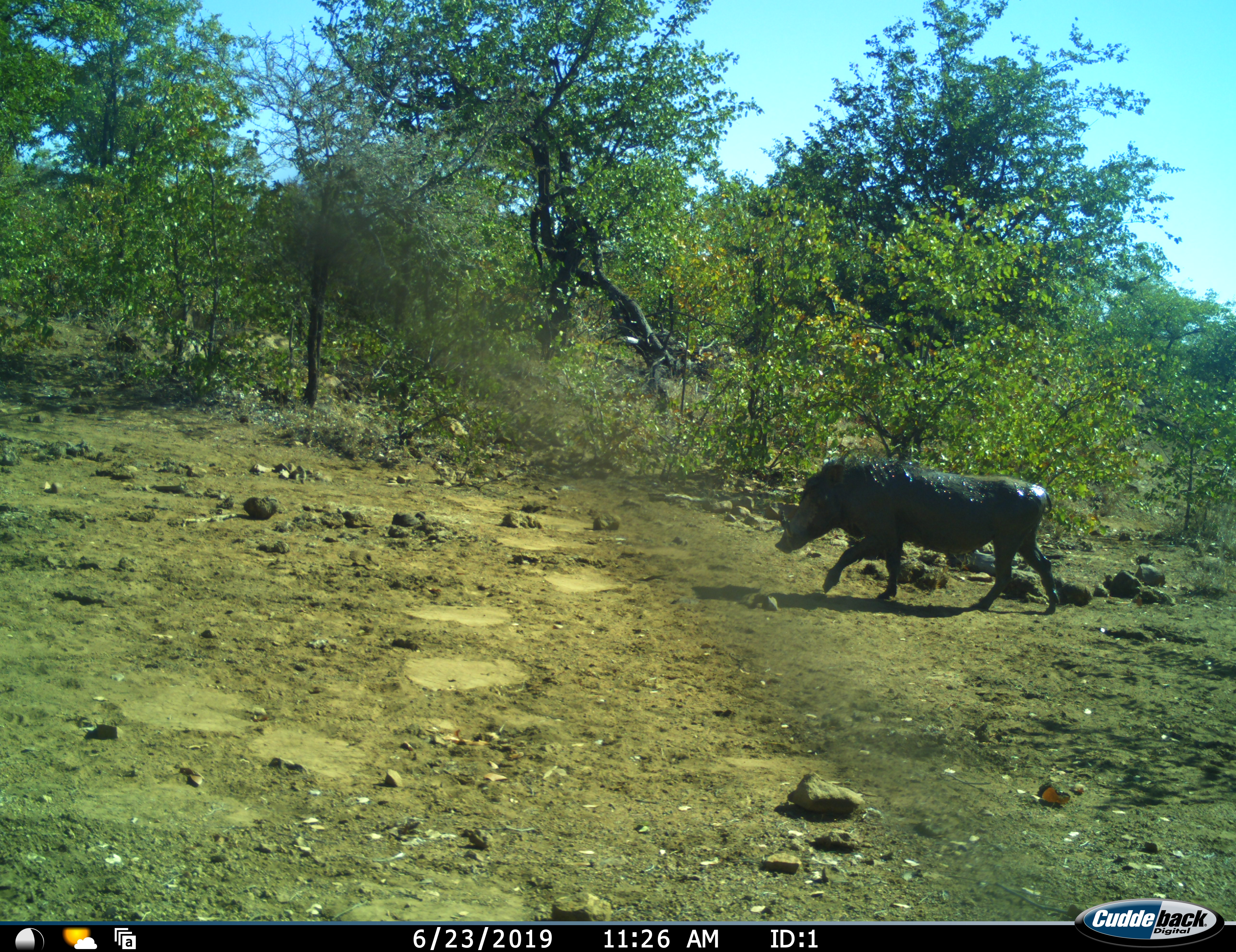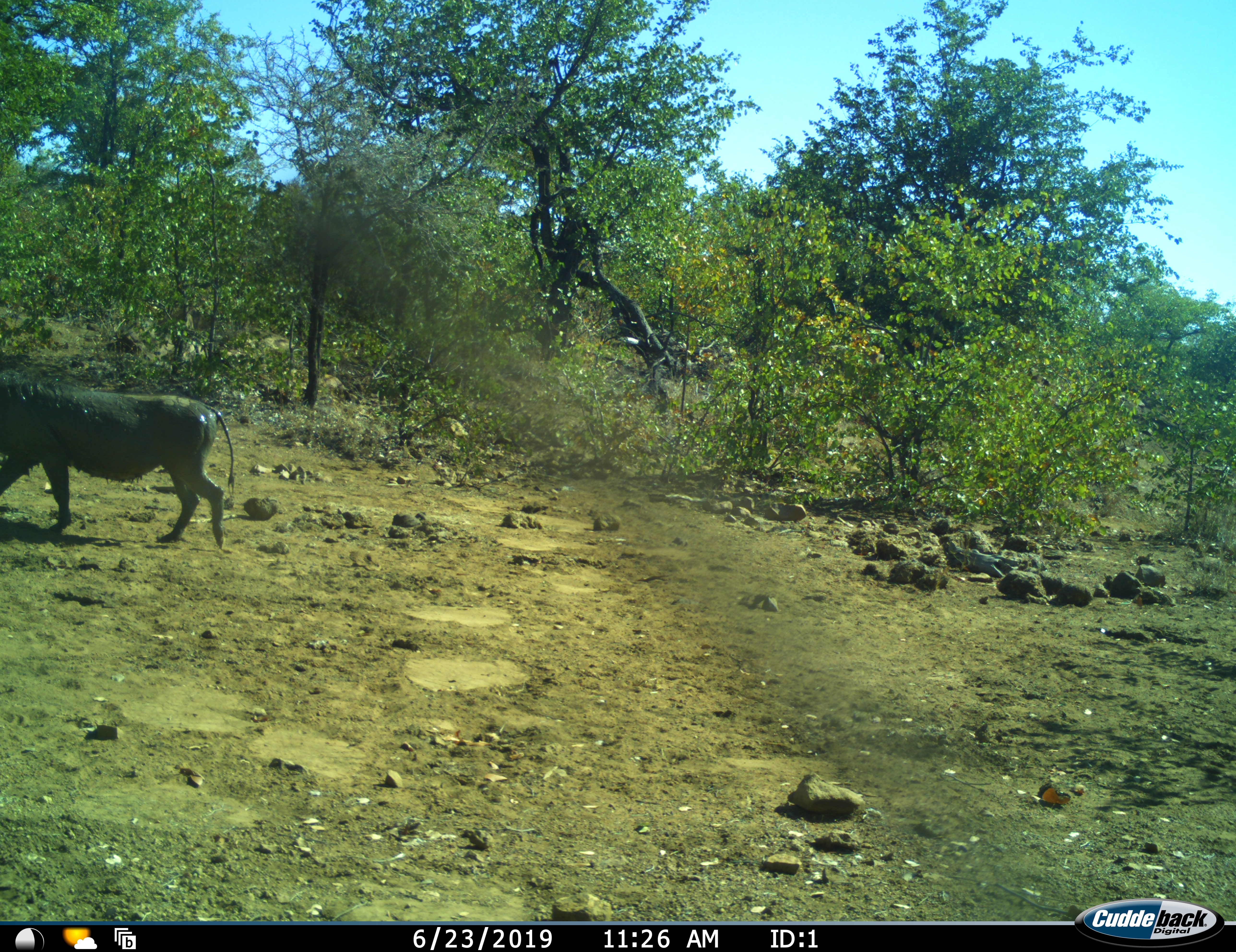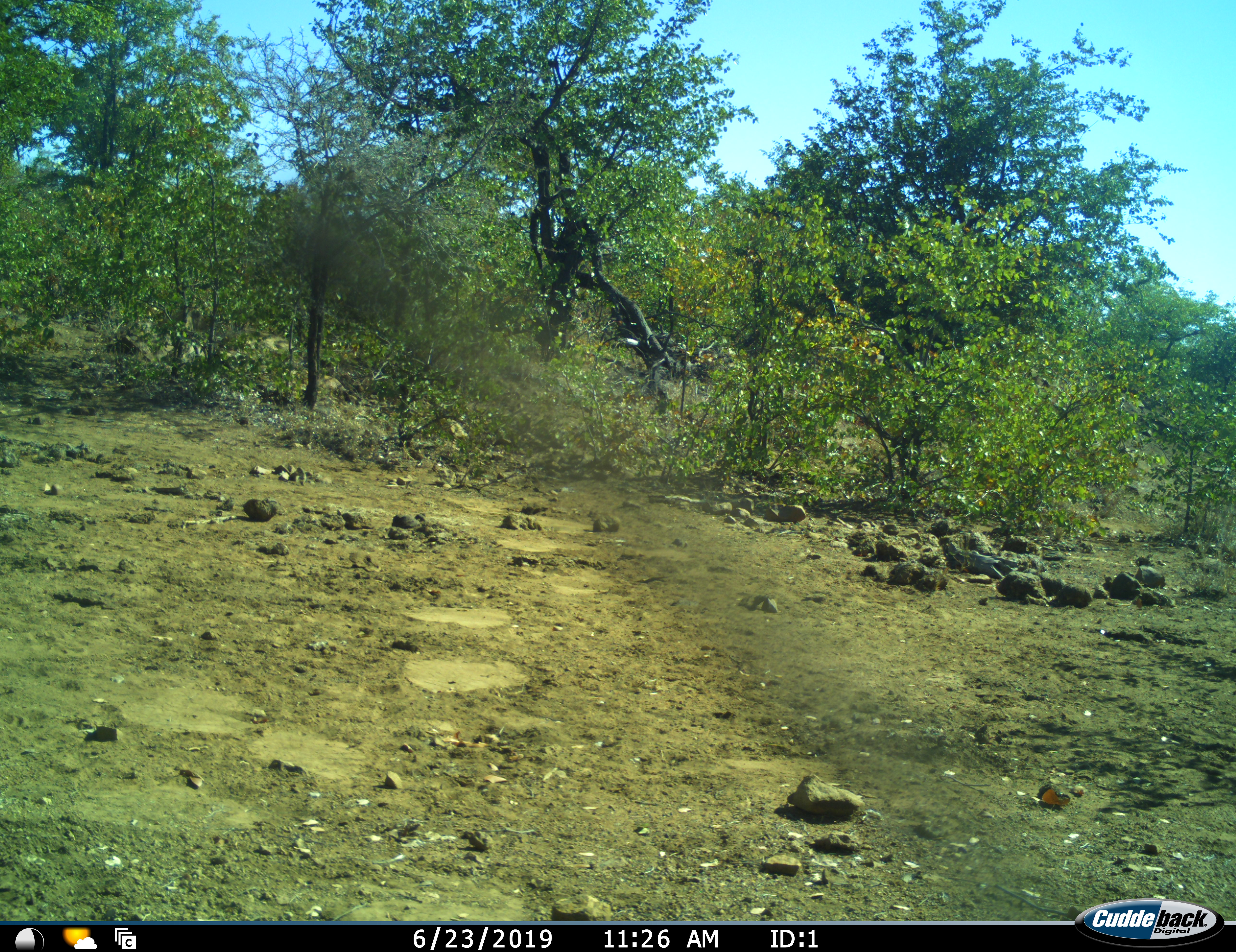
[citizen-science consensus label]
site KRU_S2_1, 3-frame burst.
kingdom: Animalia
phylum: Chordata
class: Mammalia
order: Artiodactyla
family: Suidae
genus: Phacochoerus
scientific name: Phacochoerus africanus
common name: warthog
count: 1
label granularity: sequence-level